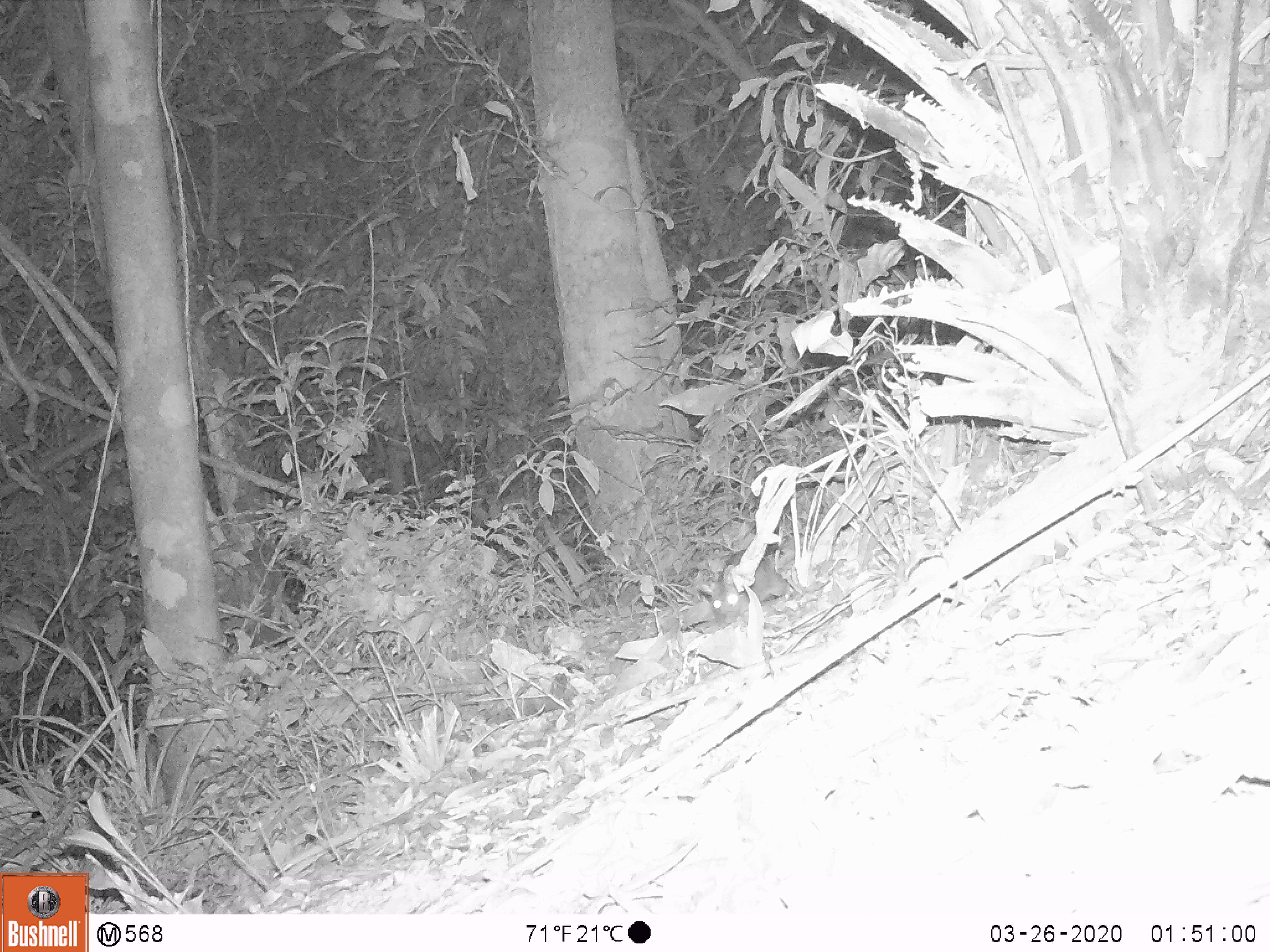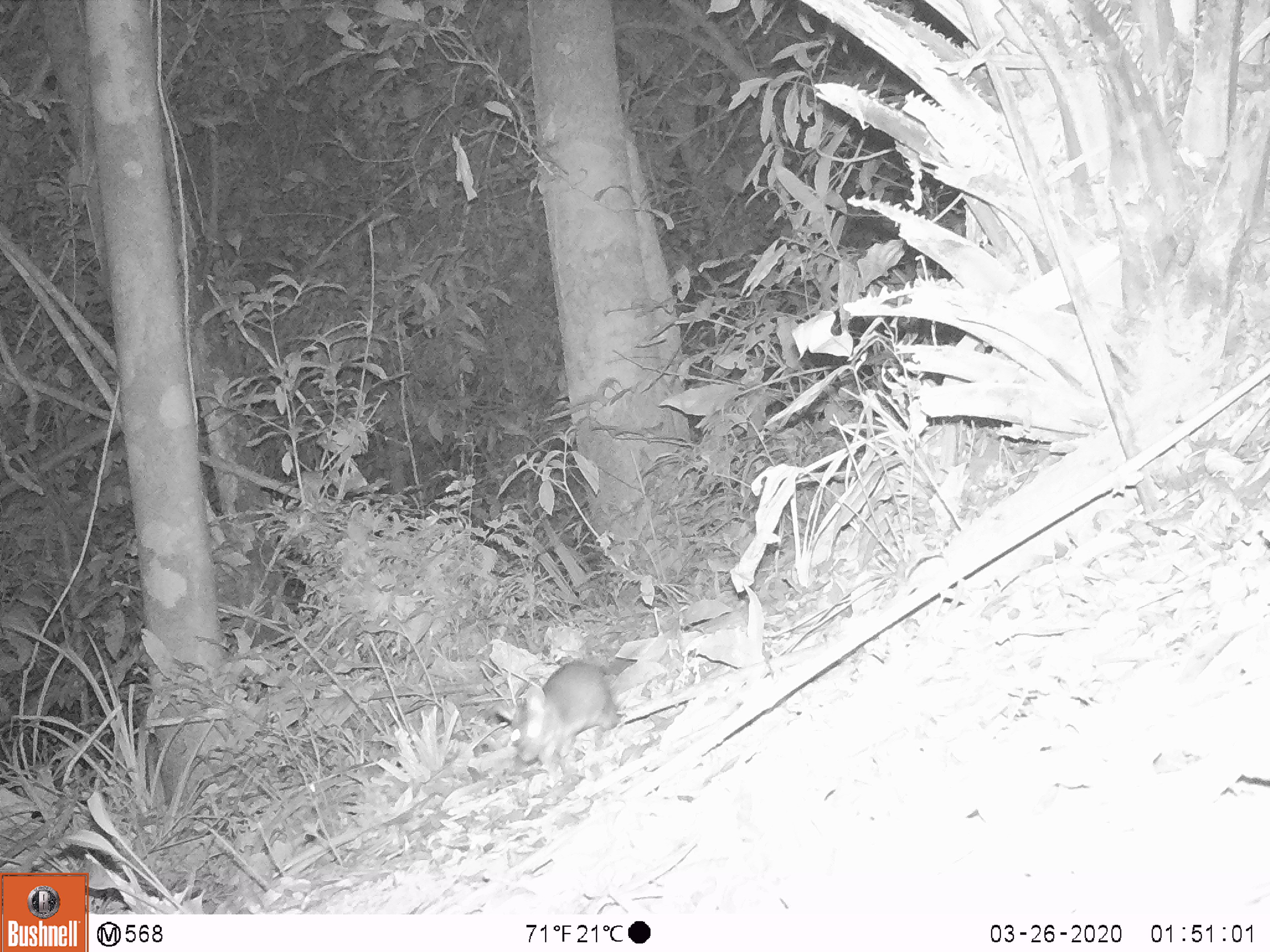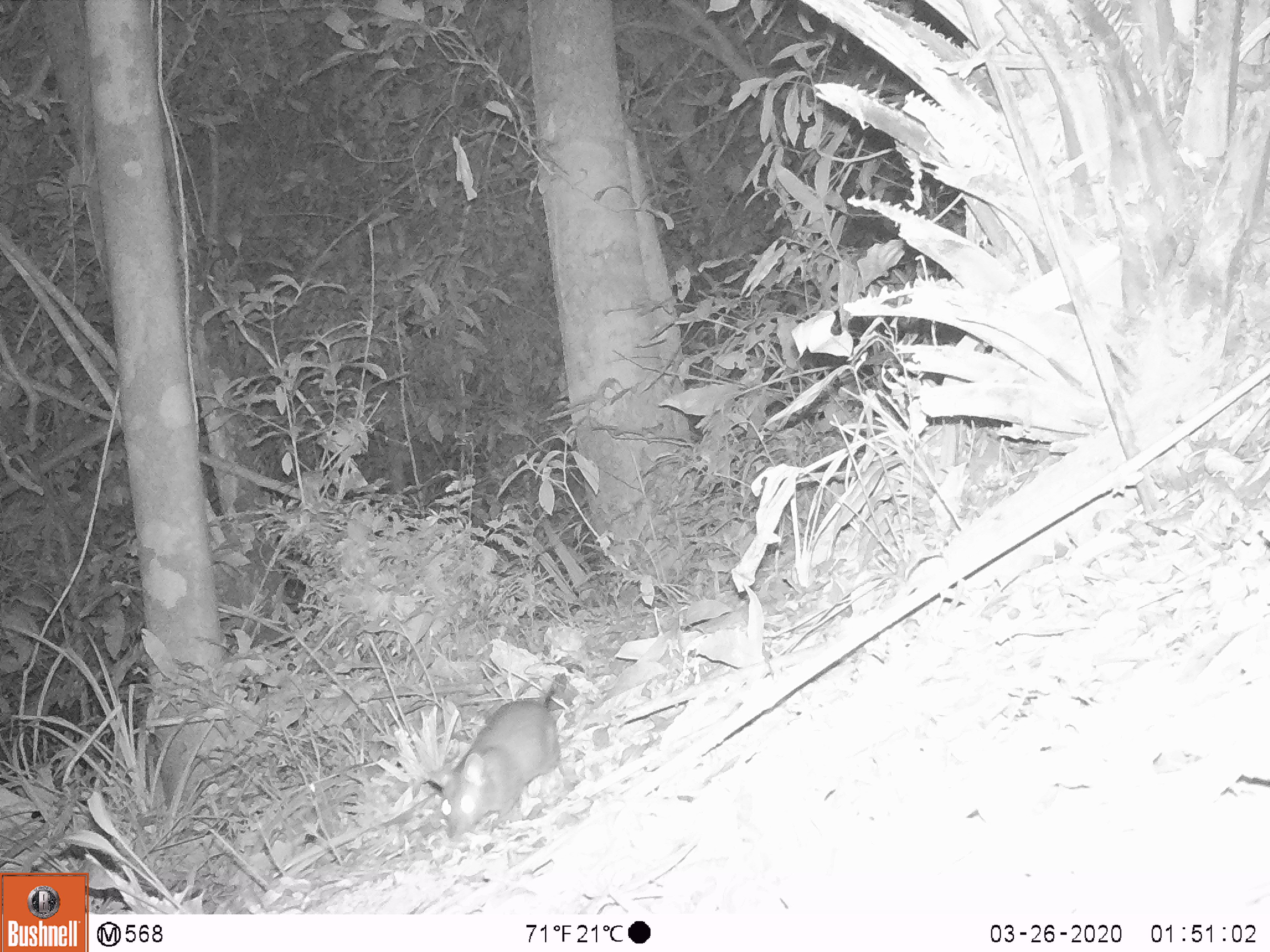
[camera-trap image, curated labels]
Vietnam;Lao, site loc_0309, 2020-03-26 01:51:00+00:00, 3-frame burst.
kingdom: Animalia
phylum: Chordata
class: Mammalia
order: Rodentia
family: Muridae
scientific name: Muridae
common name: old-world mice and rats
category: unidentified murid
Unidentified murid (old-world mice and rats) (Muridae). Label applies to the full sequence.